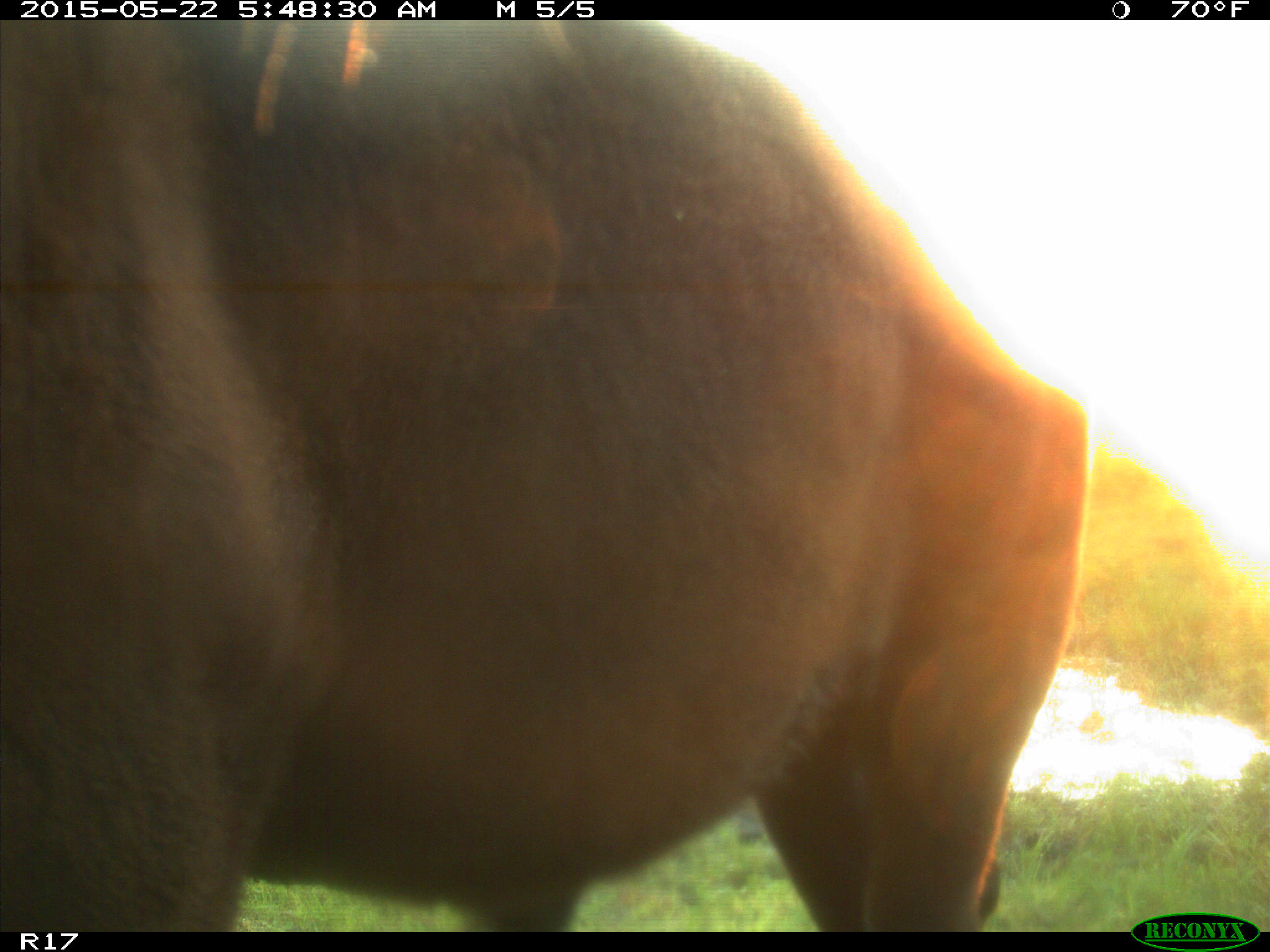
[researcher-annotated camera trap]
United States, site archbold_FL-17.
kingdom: Animalia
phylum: Chordata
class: Mammalia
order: Artiodactyla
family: Bovidae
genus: Bos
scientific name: Bos taurus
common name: domestic cow